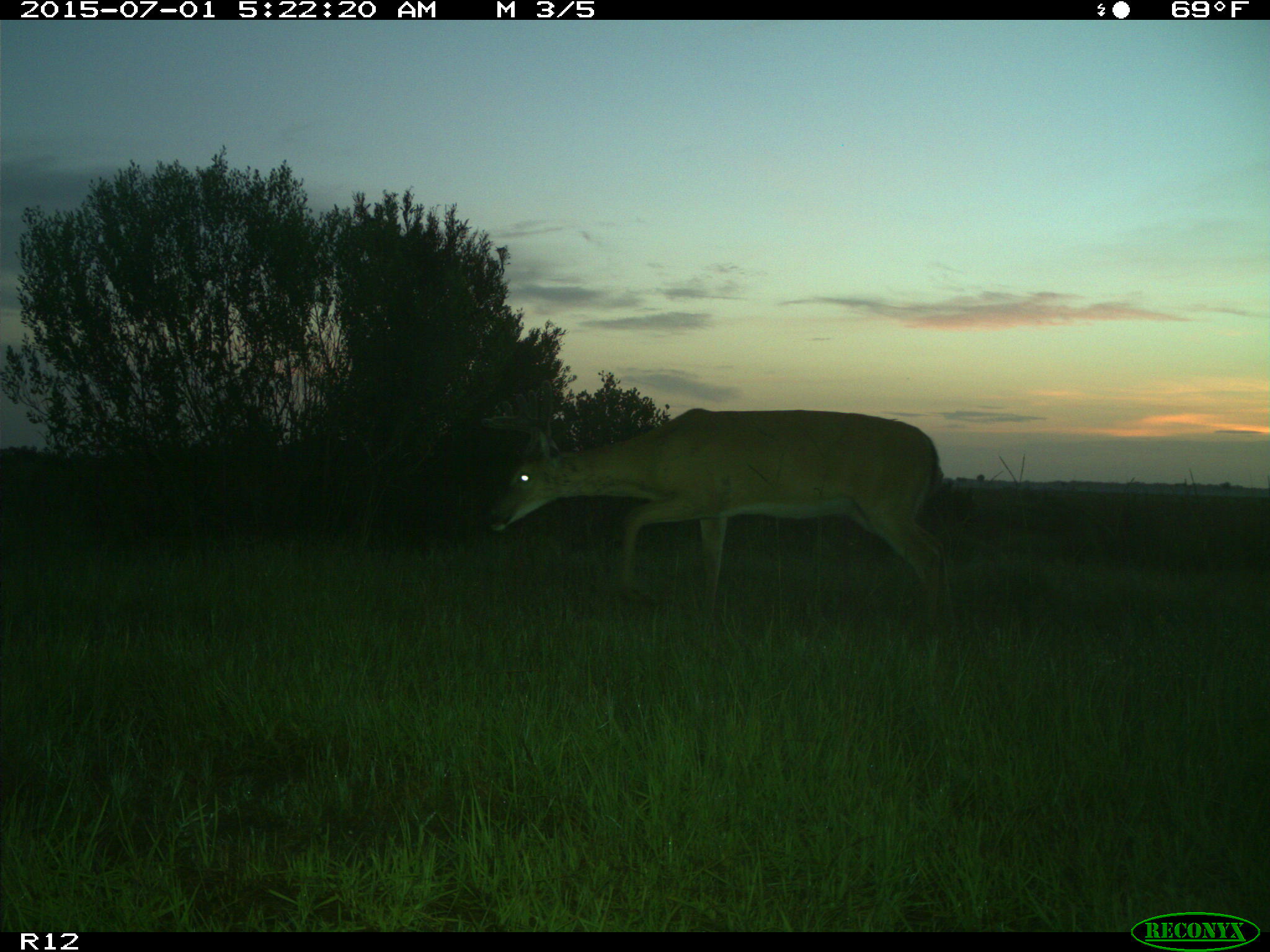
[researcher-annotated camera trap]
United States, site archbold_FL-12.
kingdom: Animalia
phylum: Chordata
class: Mammalia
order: Artiodactyla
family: Cervidae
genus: Odocoileus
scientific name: Odocoileus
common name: deer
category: unidentified deer